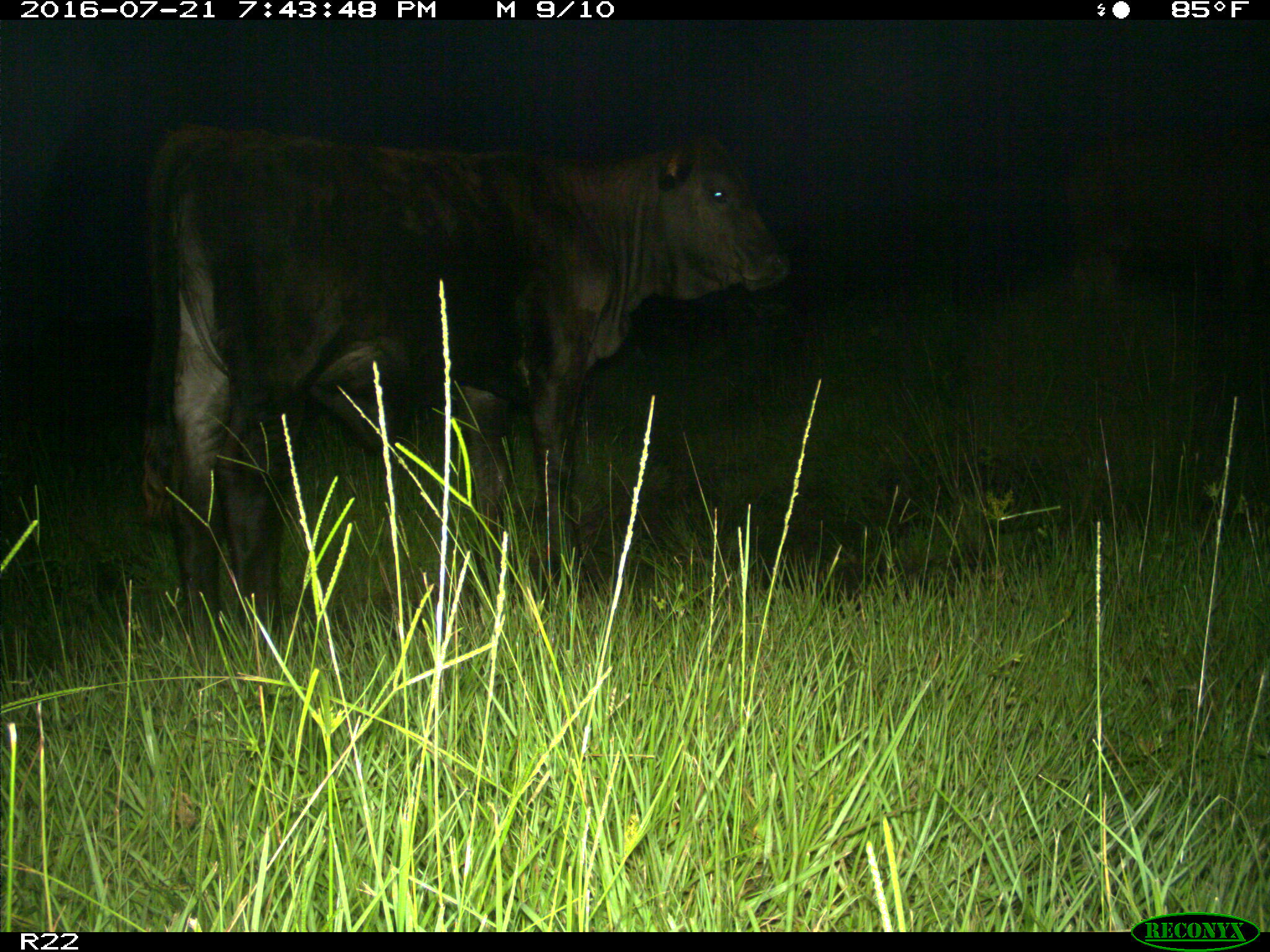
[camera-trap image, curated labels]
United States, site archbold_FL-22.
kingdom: Animalia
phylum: Chordata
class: Mammalia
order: Artiodactyla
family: Bovidae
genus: Bos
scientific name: Bos taurus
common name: domestic cow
Bos taurus (domestic cow).